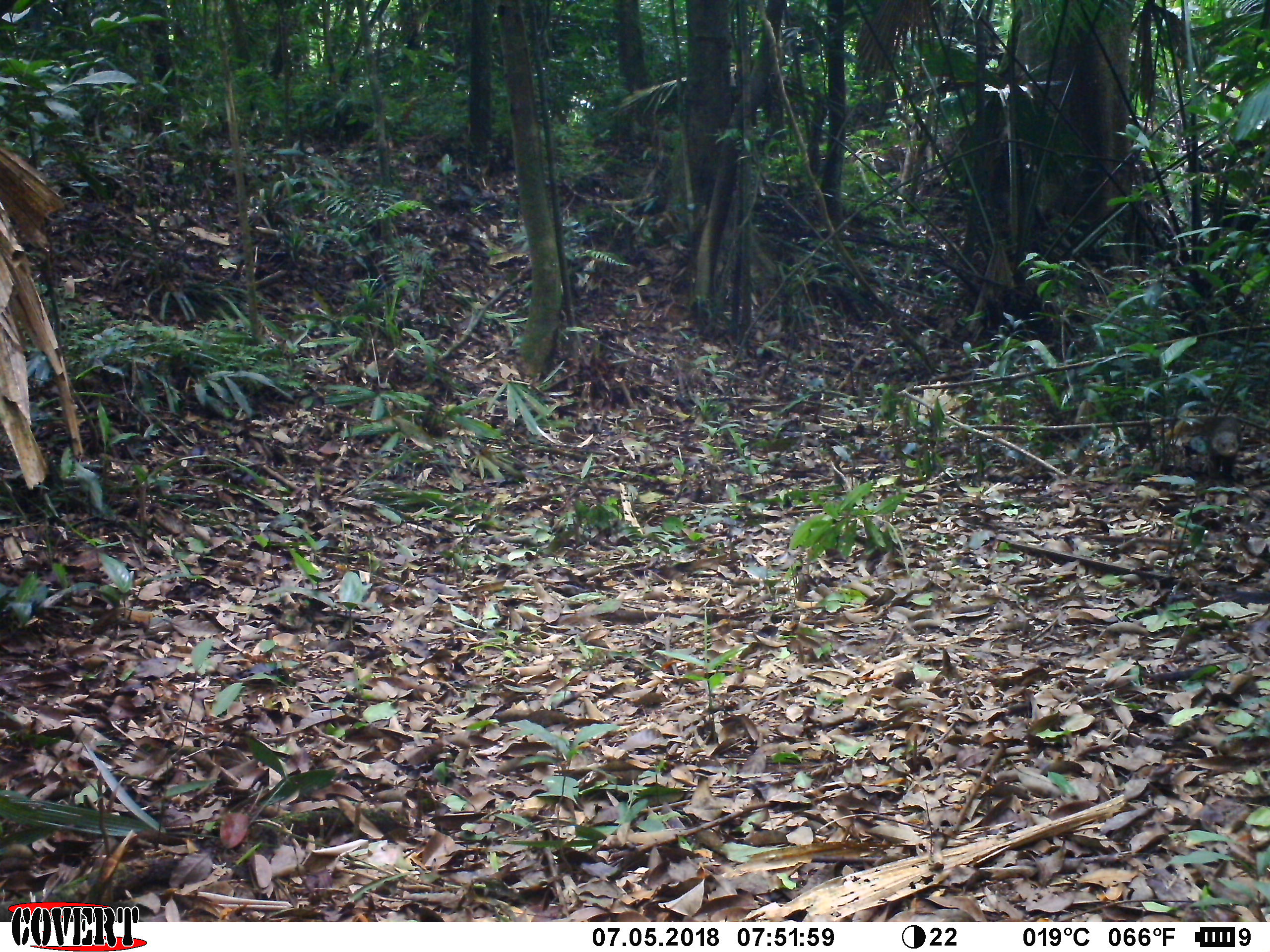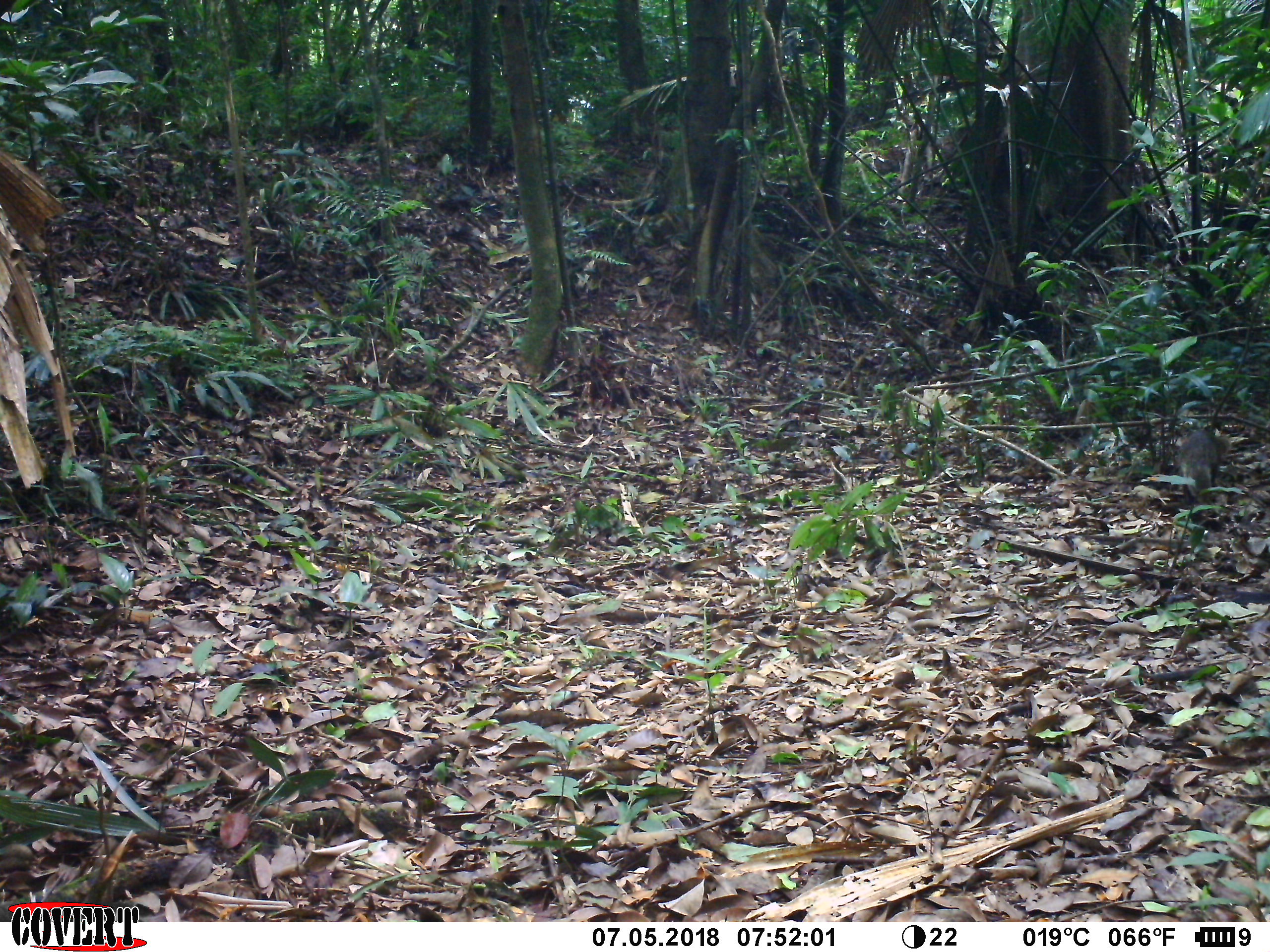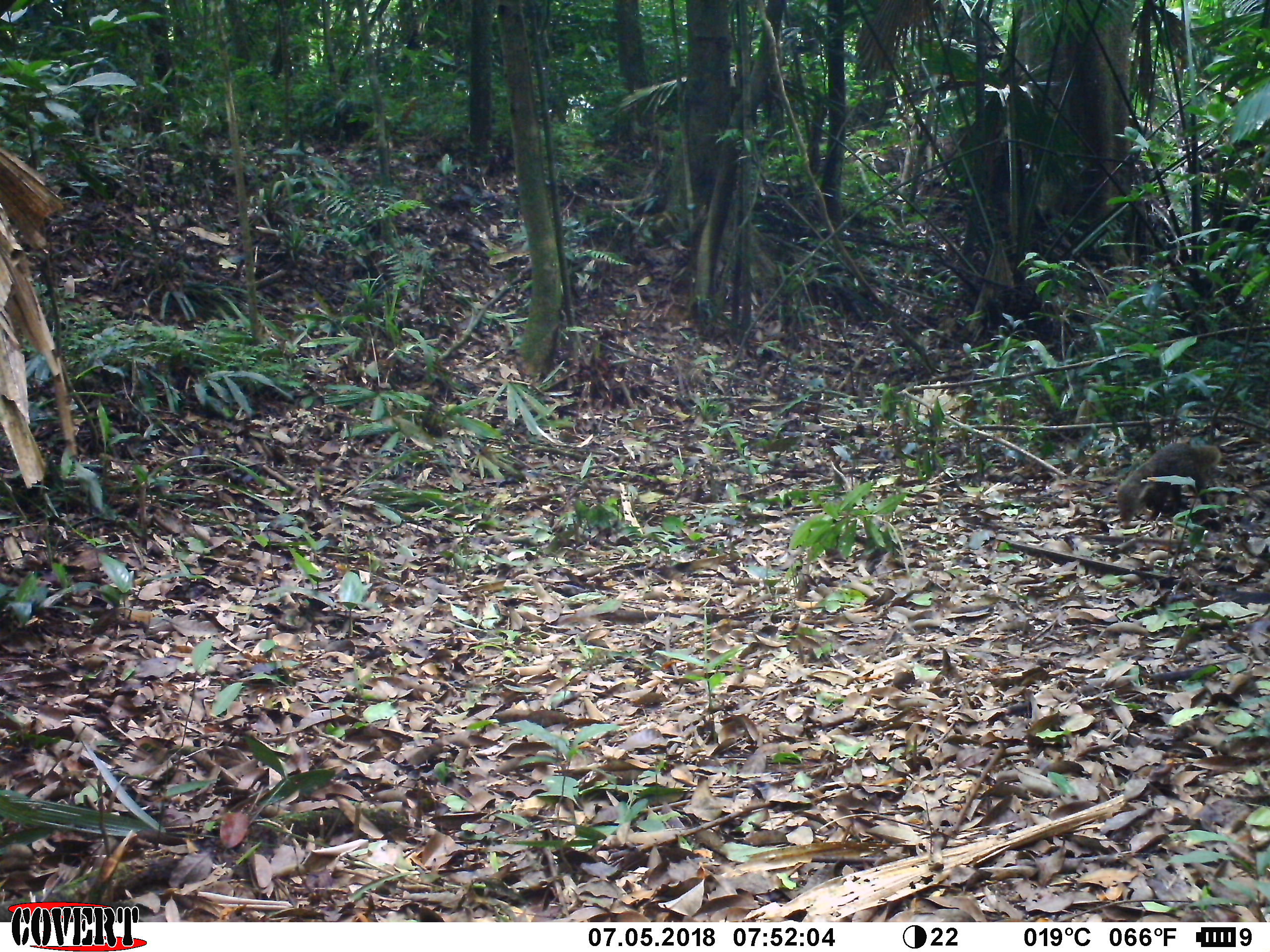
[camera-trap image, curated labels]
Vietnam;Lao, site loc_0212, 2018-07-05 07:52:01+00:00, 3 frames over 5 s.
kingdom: Animalia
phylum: Chordata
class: Mammalia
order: Carnivora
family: Herpestidae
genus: Urva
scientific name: Urva urva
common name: crab-eating mongoose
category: crab eating mongoose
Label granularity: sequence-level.